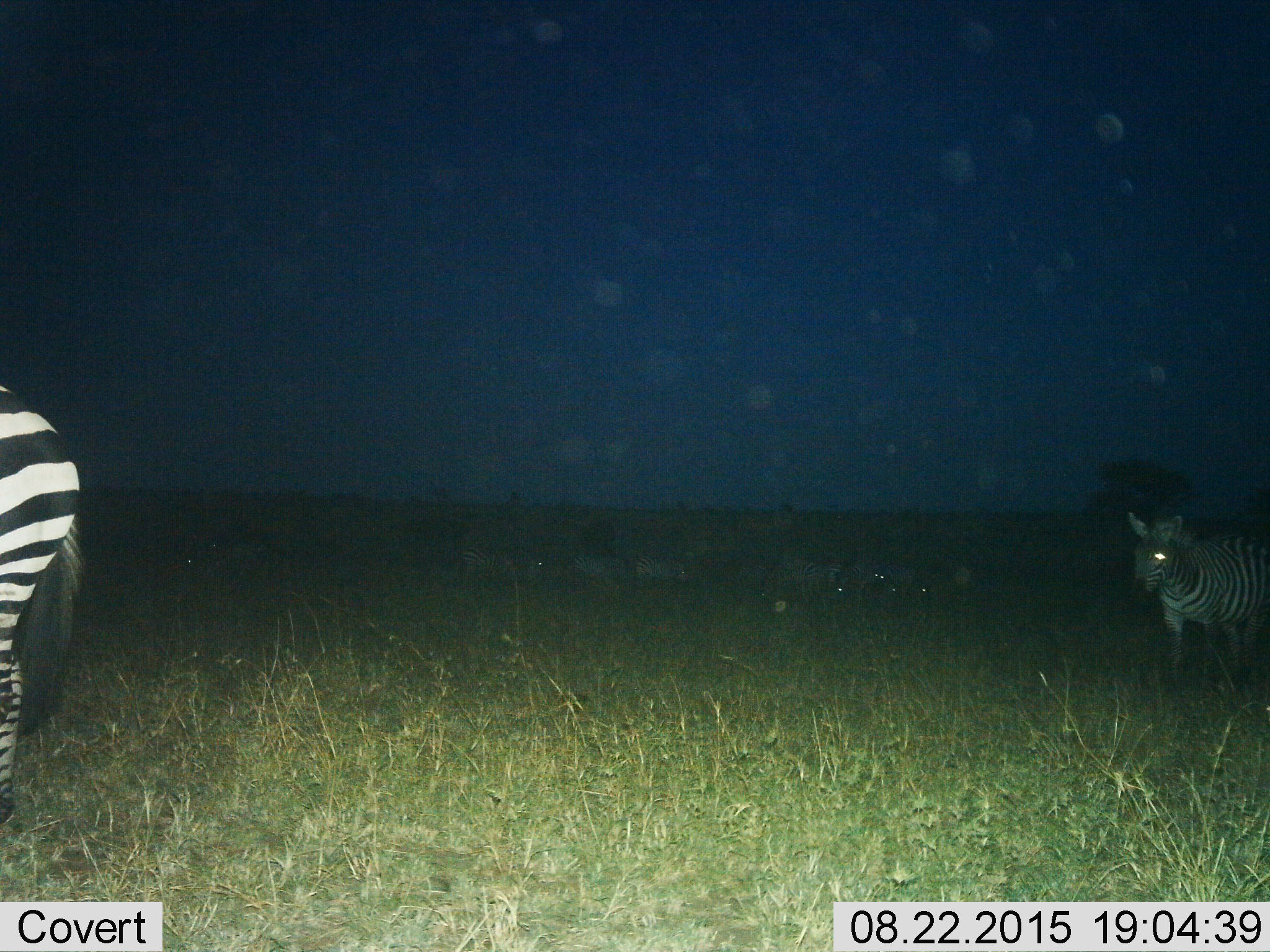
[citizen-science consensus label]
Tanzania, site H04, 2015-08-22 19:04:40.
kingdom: Animalia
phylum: Chordata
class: Mammalia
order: Perissodactyla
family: Equidae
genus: Equus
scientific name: Equus quagga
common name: plains zebra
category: zebra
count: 11-50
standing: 70%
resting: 10%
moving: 50%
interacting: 0%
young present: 10%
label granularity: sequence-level